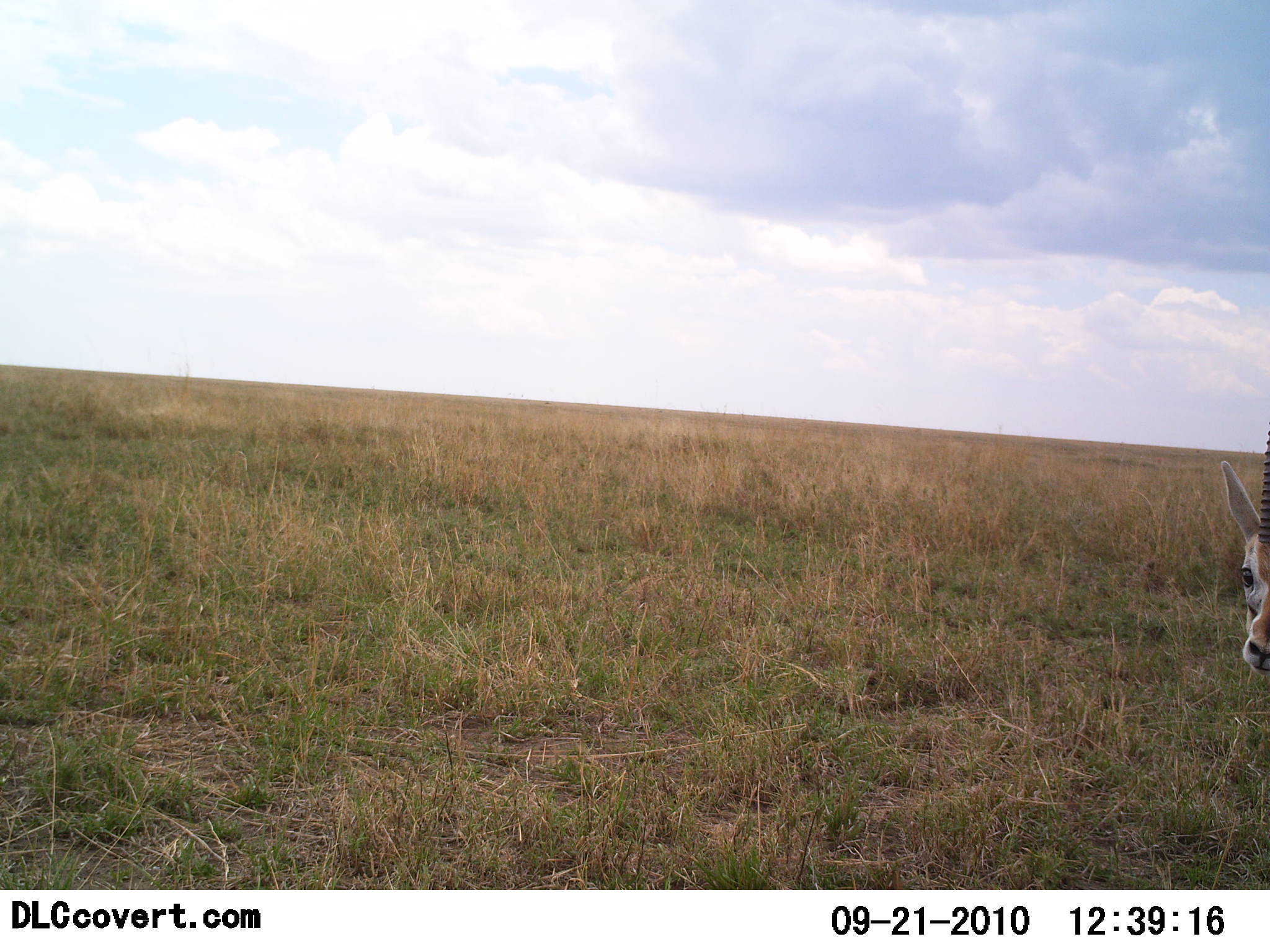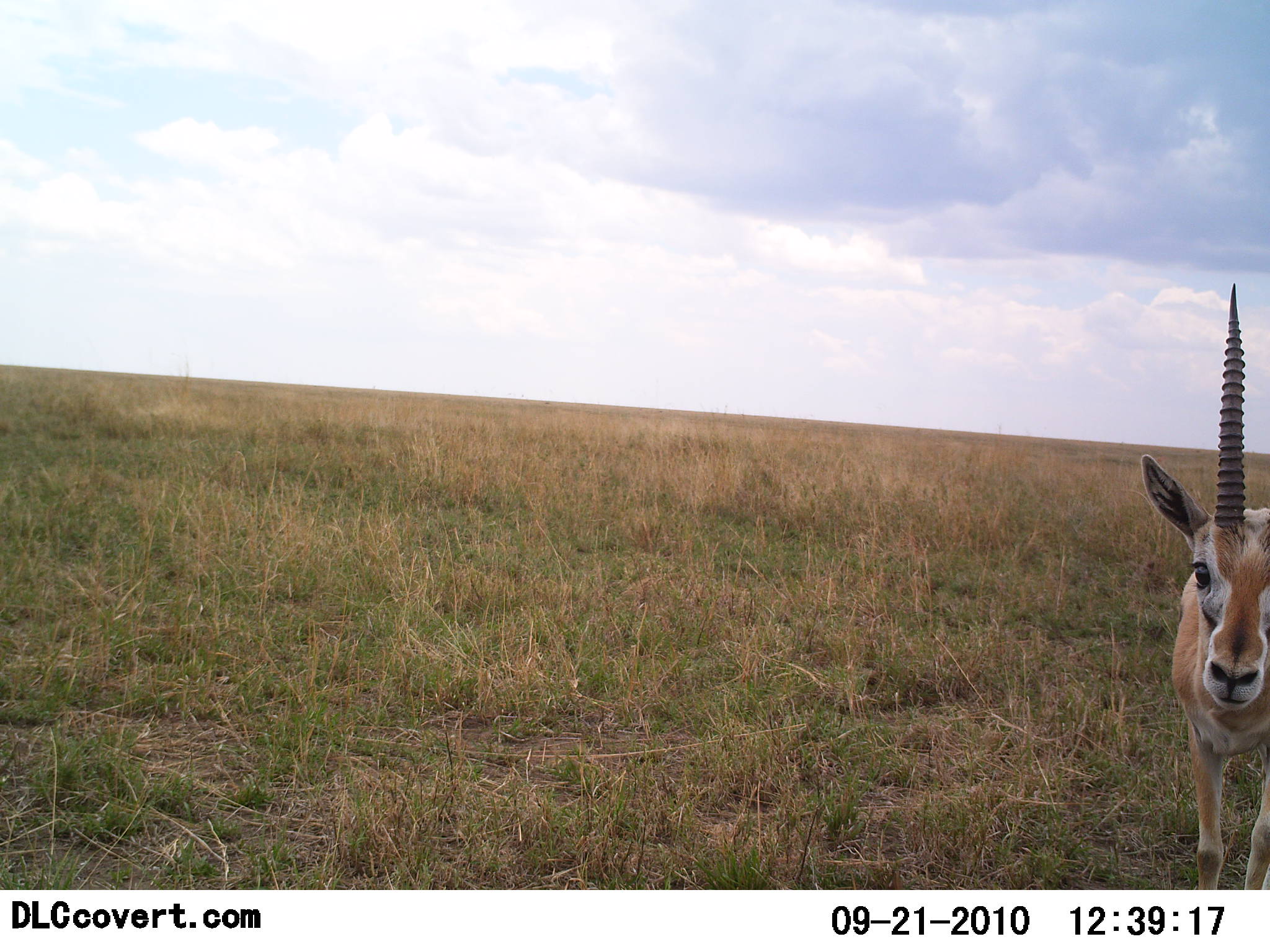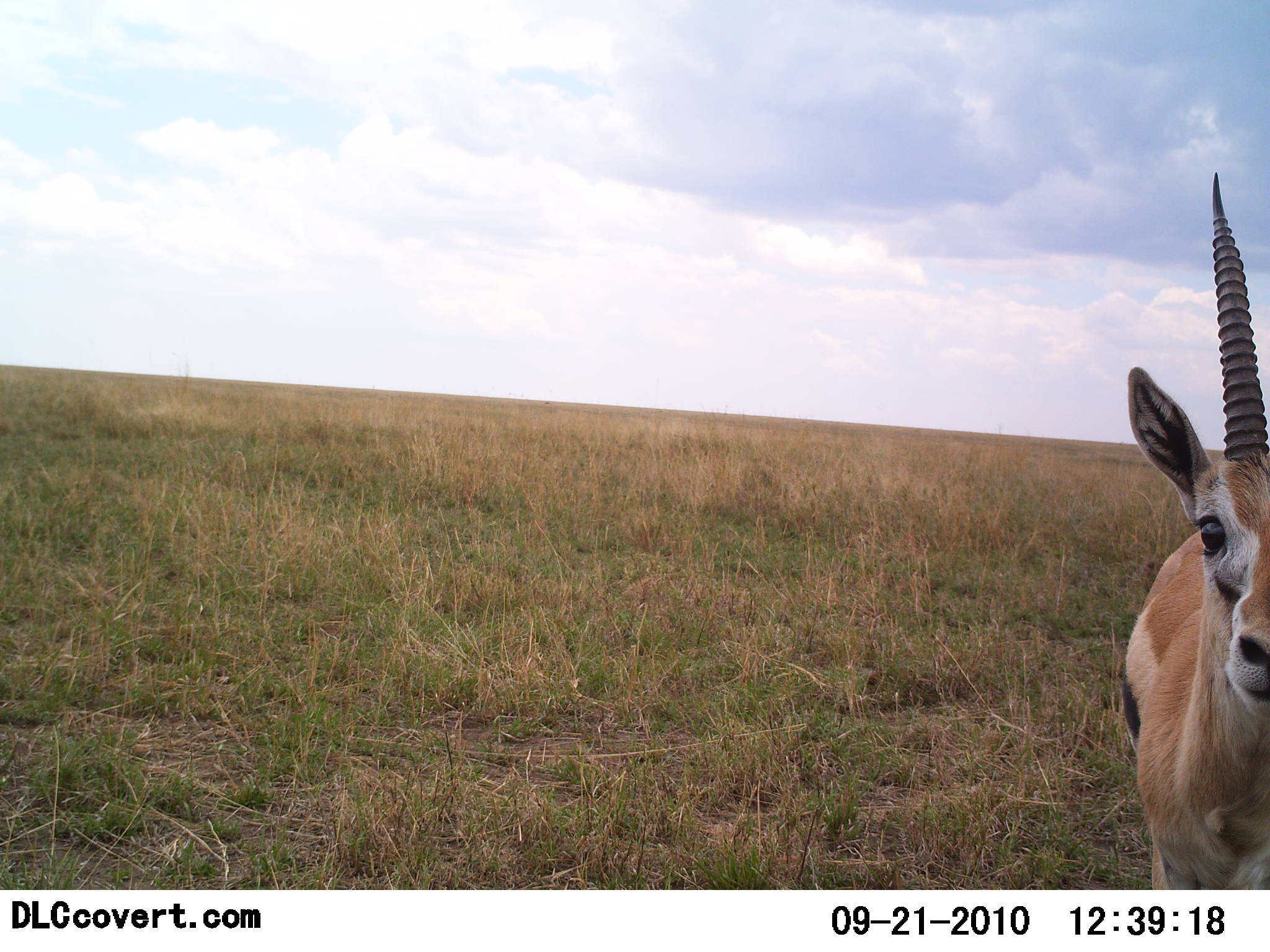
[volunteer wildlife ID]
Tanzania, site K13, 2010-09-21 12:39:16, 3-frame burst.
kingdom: Animalia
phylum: Chordata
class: Mammalia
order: Artiodactyla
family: Bovidae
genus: Eudorcas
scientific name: Eudorcas thomsonii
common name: thomson's gazelle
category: gazellethomsons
Gazellethomsons (thomson's gazelle) (Eudorcas thomsonii), count 1. Behavior (volunteer vote fractions): standing 12%, resting 0%, moving 82%, interacting 12%. Young present (vote fraction): 0%. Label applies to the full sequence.